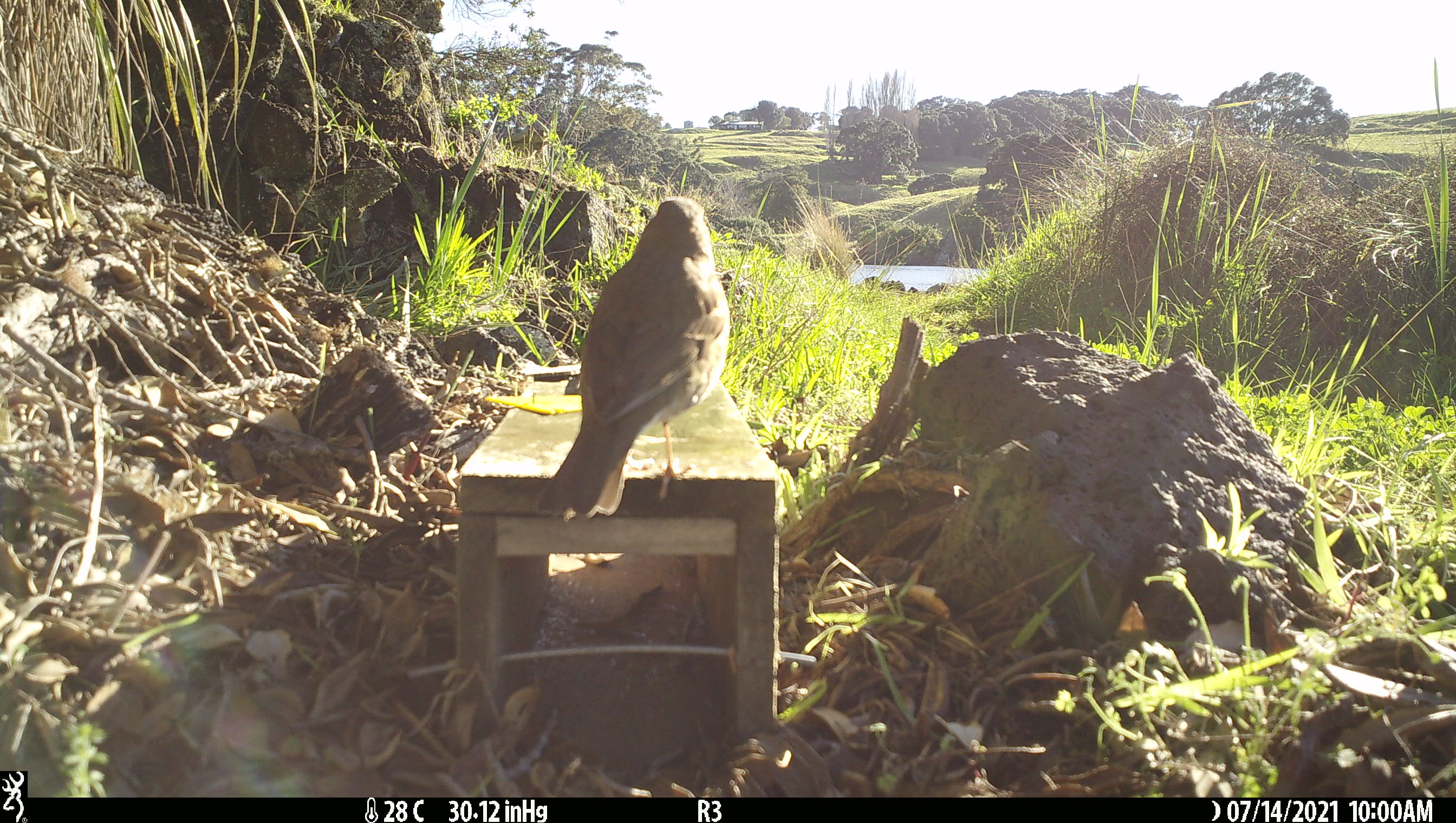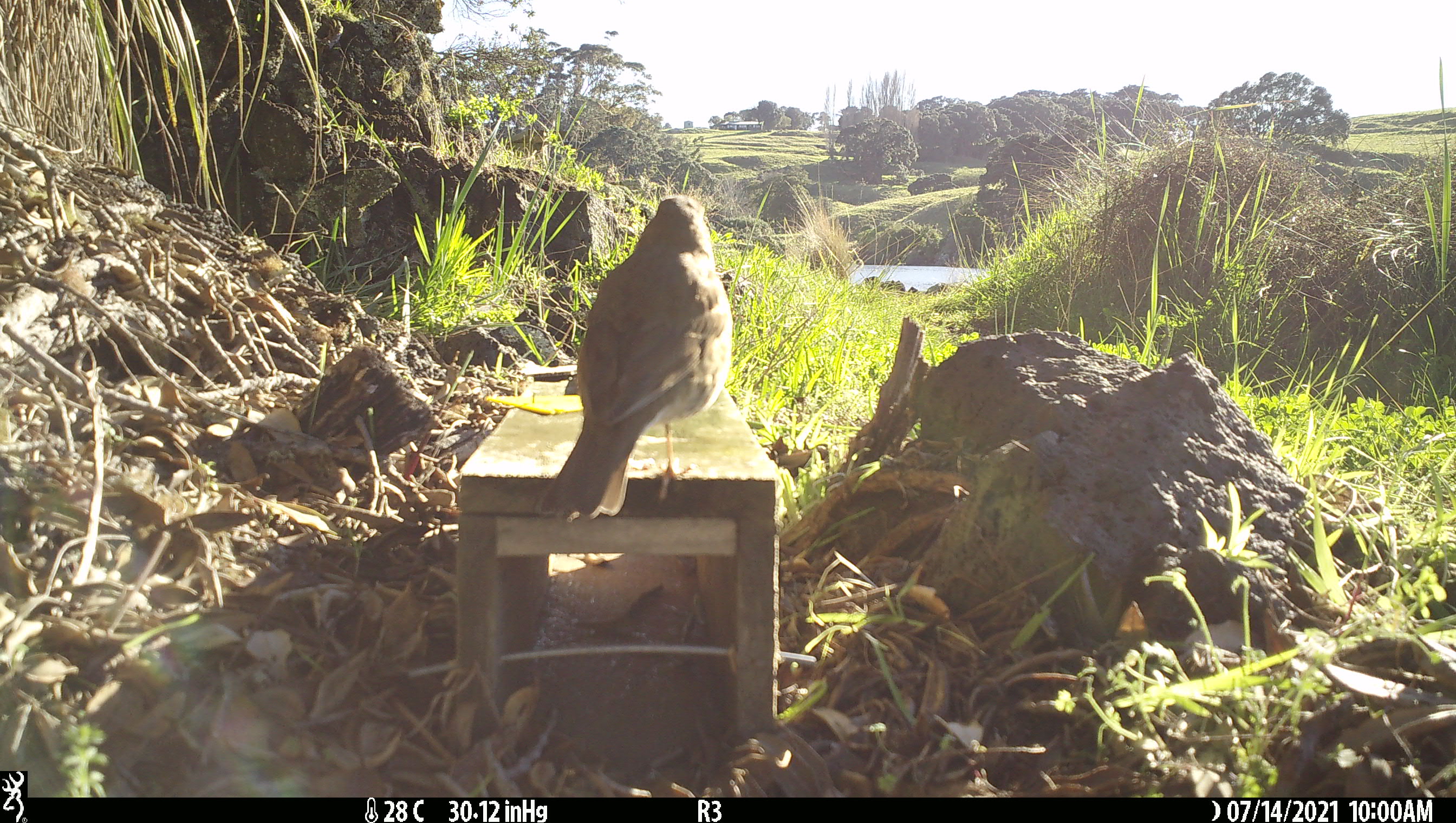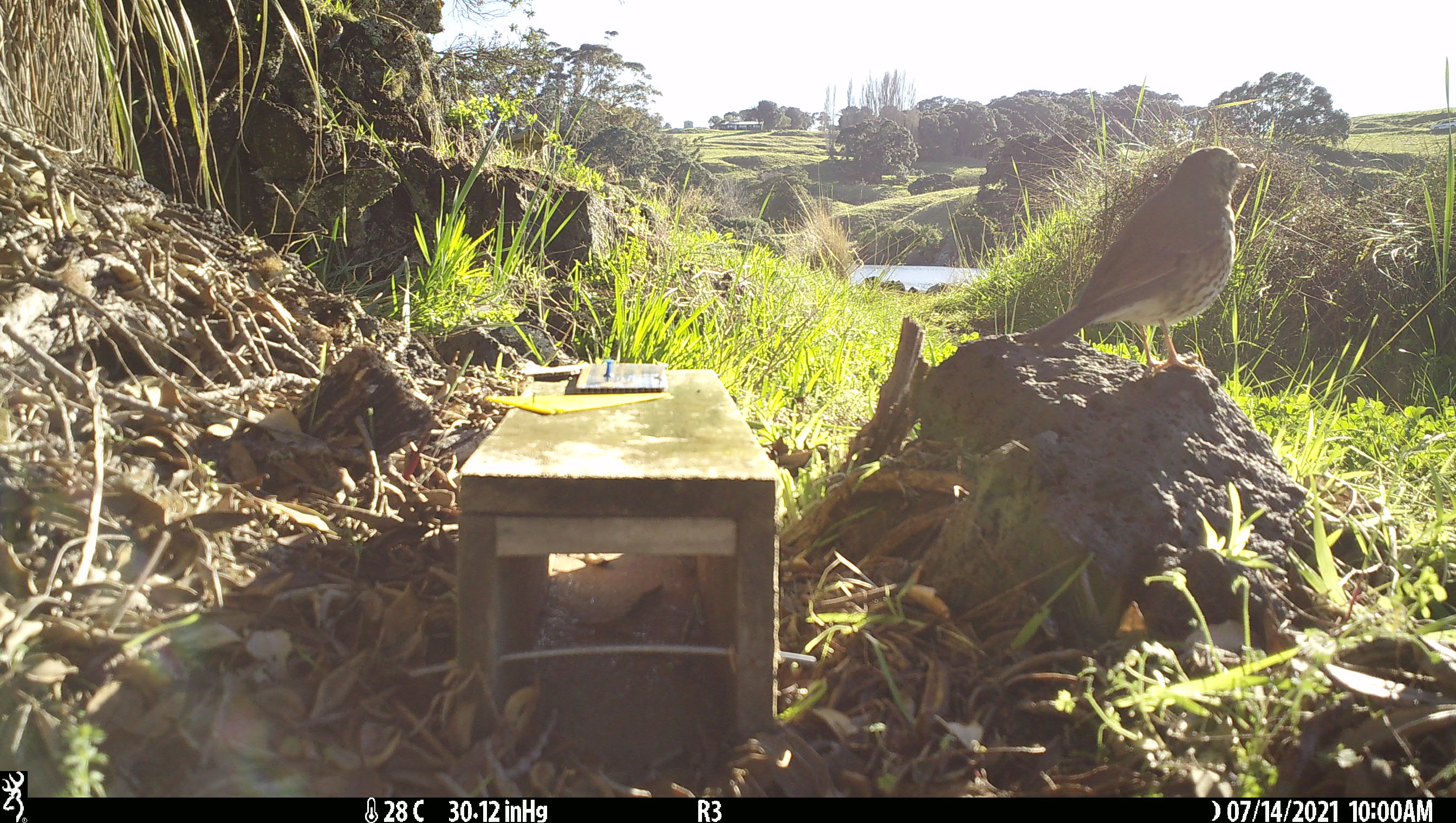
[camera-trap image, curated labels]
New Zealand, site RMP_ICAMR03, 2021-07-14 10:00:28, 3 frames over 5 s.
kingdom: Animalia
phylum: Chordata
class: Aves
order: Passeriformes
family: Turdidae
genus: Turdus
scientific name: Turdus philomelos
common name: song thrush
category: thrush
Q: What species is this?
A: Thrush (song thrush) (Turdus philomelos).